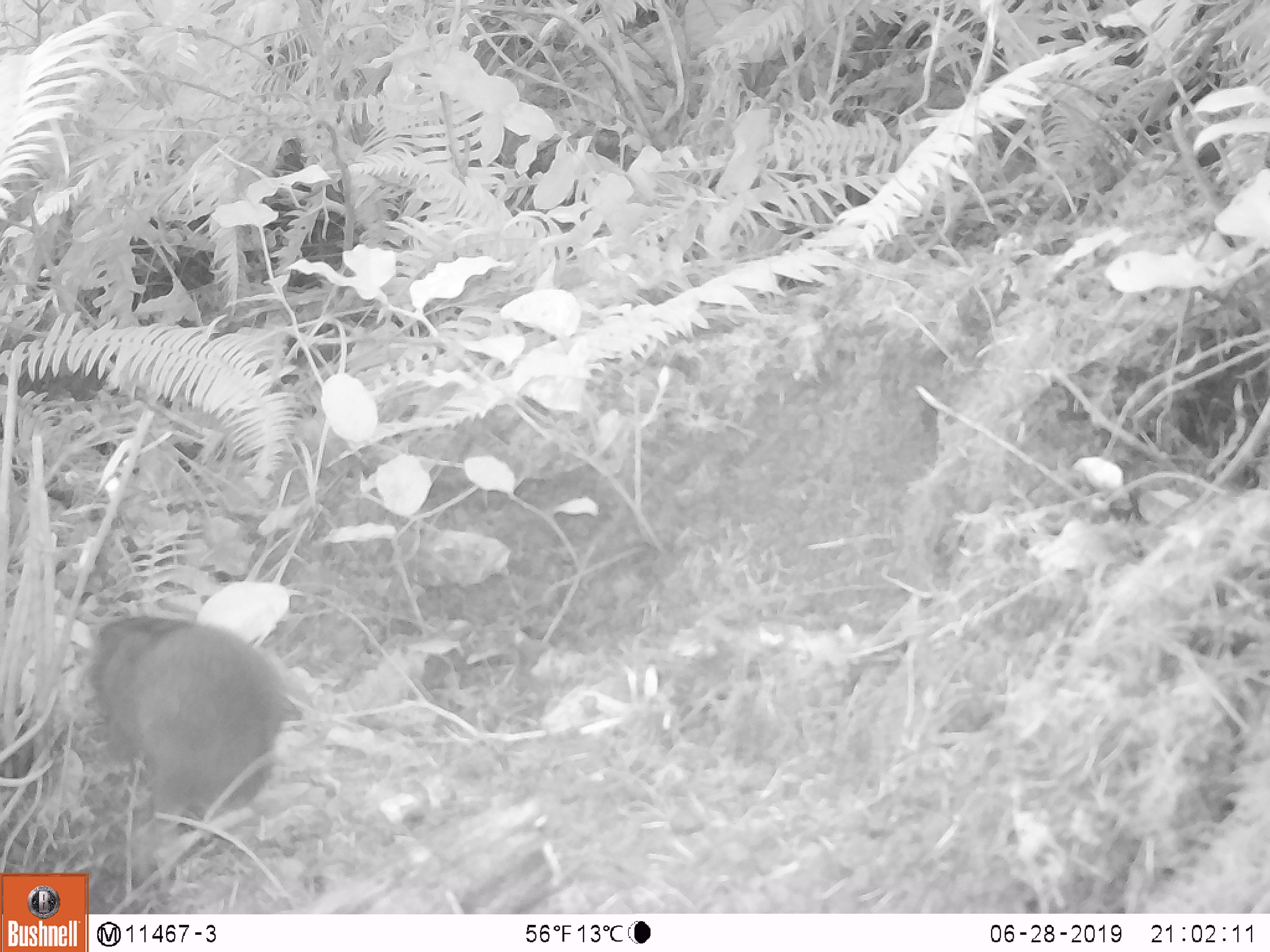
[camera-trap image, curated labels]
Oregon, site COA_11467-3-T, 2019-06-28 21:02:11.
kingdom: Animalia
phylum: Chordata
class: Mammalia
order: Rodentia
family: Aplodontiidae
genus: Aplodontia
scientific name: Aplodontia rufa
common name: mountain beaver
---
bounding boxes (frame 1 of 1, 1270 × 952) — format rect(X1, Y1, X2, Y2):
mountain beaver: rect(89, 611, 288, 828)